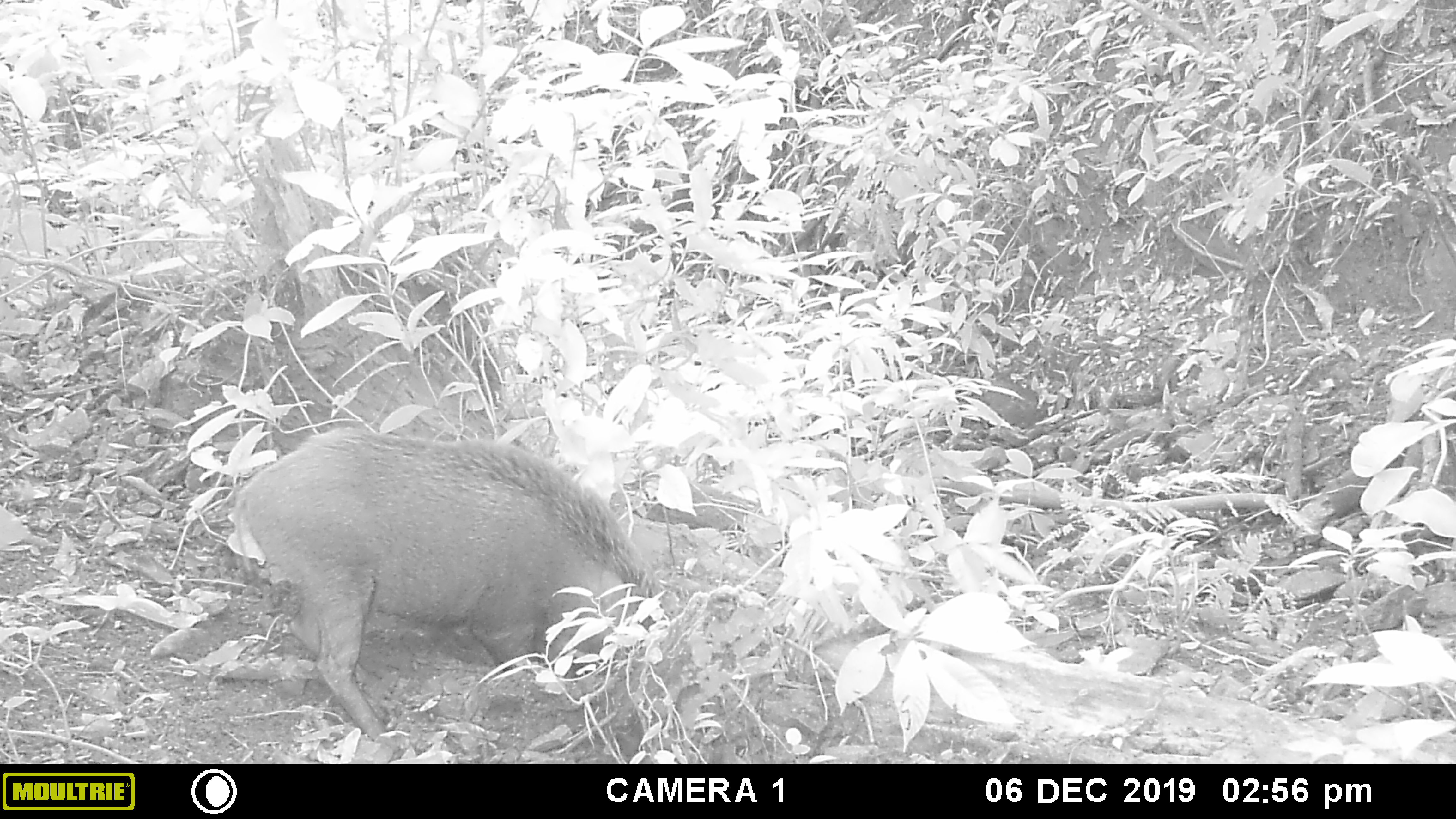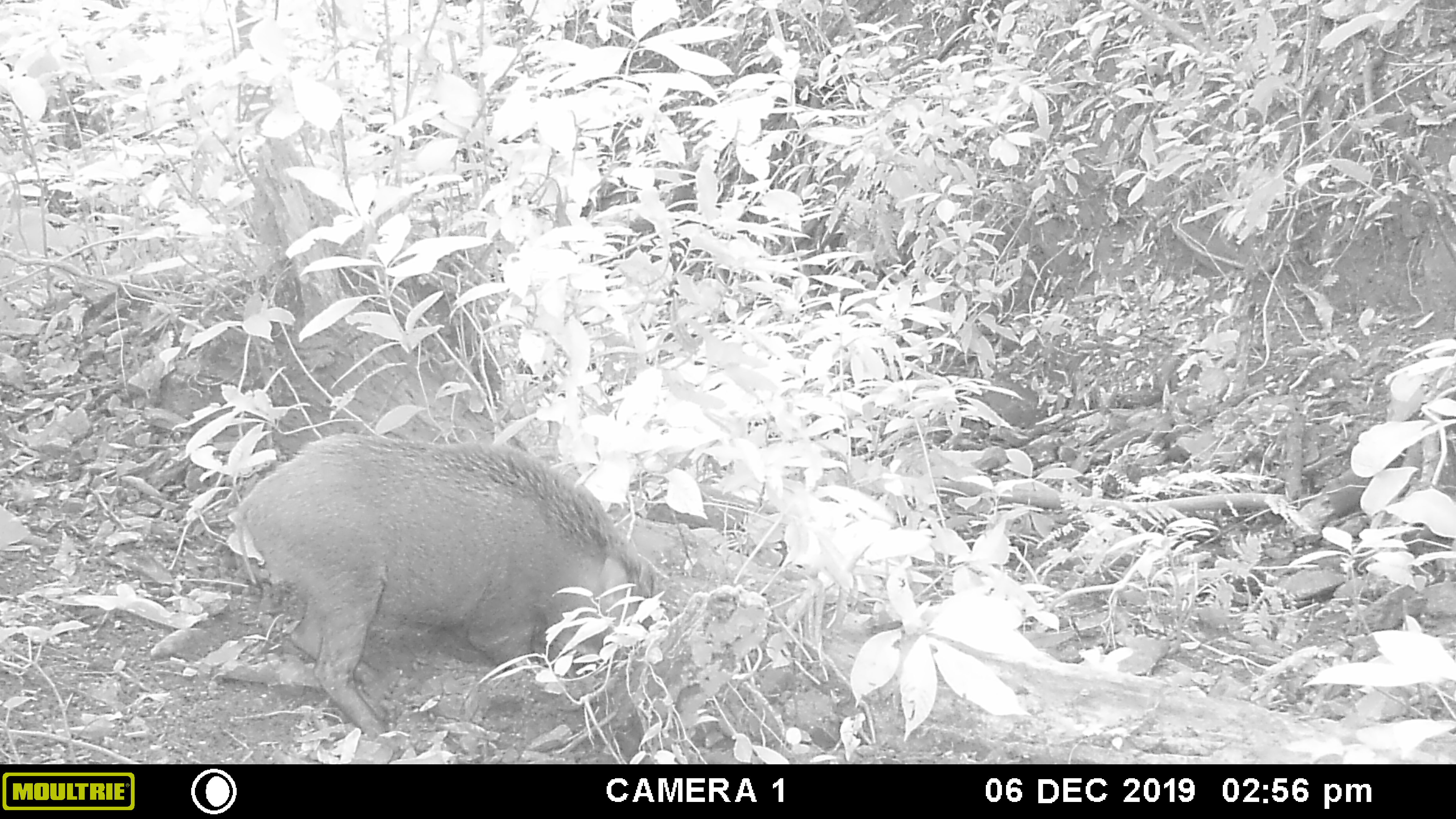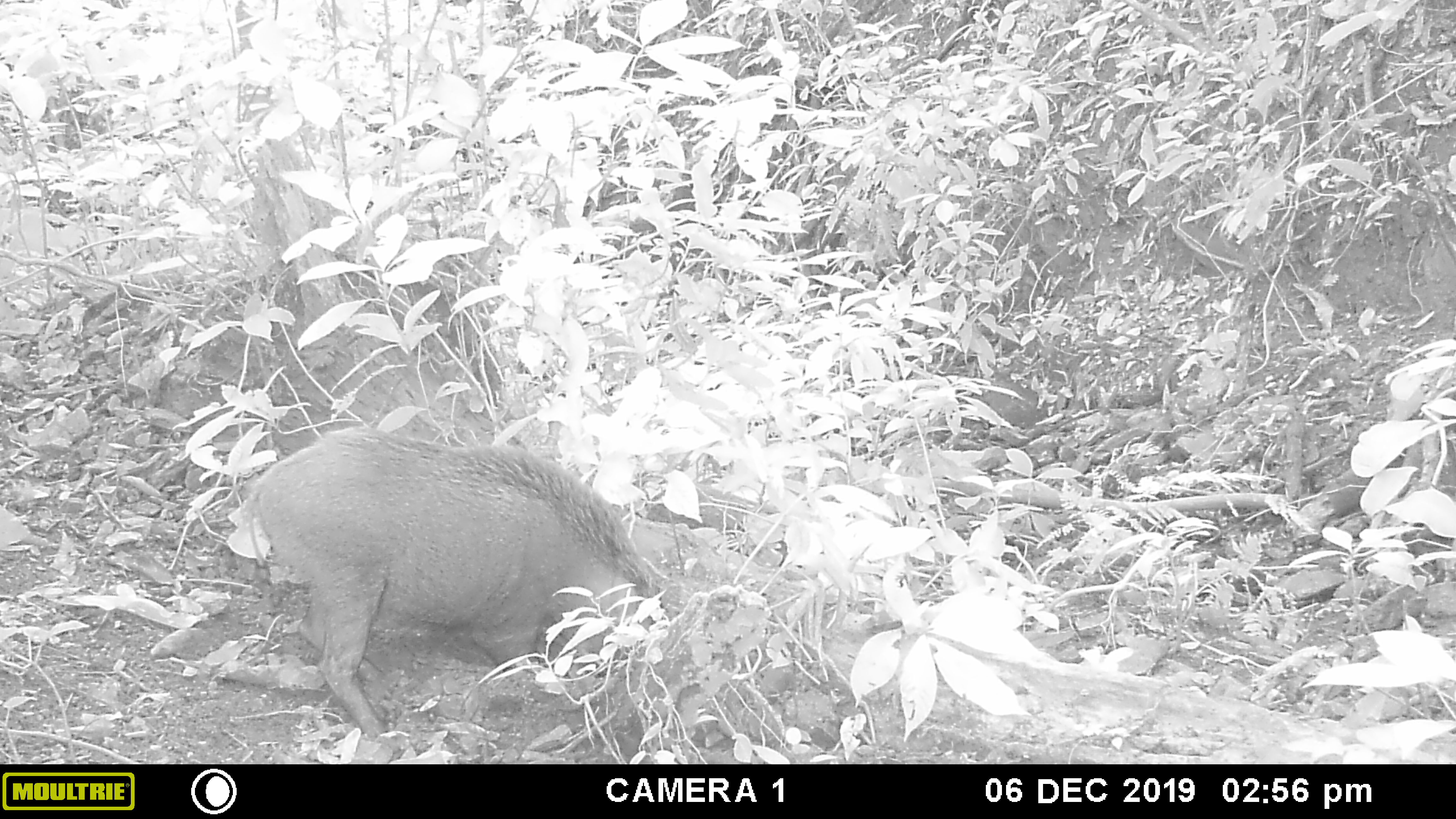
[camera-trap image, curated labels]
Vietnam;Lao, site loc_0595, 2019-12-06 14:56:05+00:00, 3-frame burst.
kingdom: Animalia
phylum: Chordata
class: Mammalia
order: Artiodactyla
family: Suidae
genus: Sus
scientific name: Sus scrofa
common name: eurasian wild pig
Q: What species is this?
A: Eurasian wild pig (Sus scrofa).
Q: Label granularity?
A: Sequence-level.